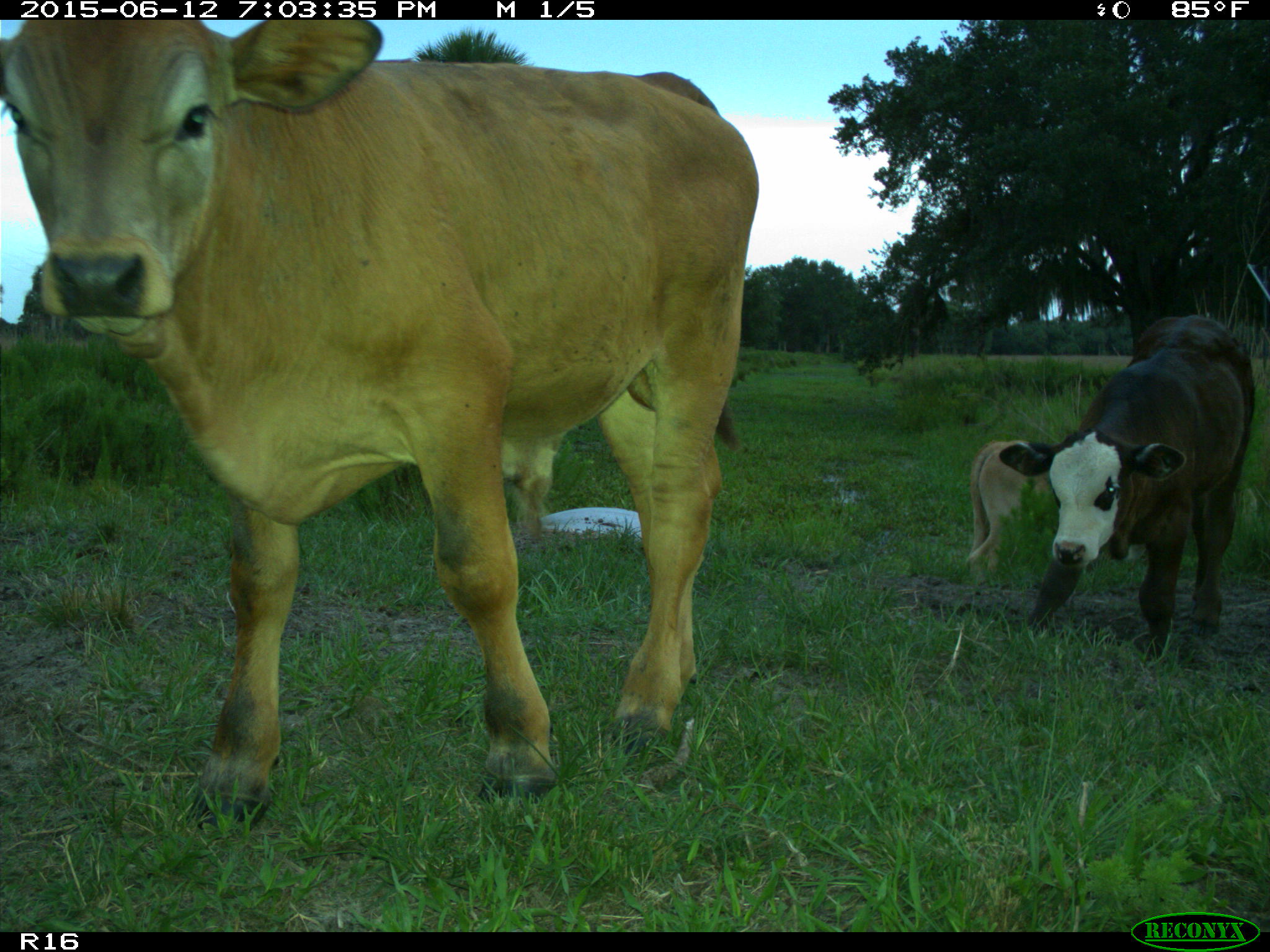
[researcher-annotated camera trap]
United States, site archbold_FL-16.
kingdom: Animalia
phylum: Chordata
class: Mammalia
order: Artiodactyla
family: Bovidae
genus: Bos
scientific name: Bos taurus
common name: domestic cow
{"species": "Bos taurus (domestic cow)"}